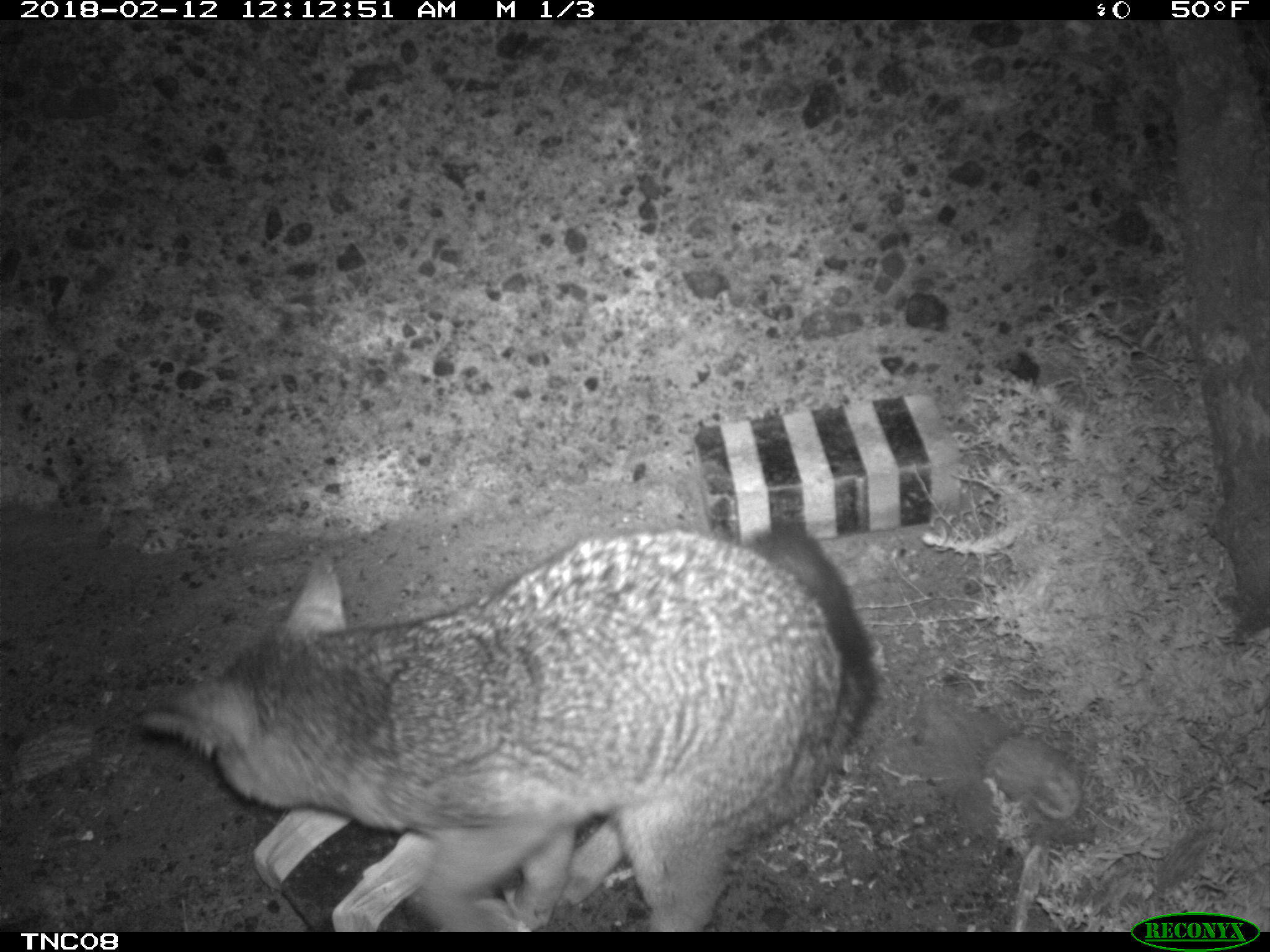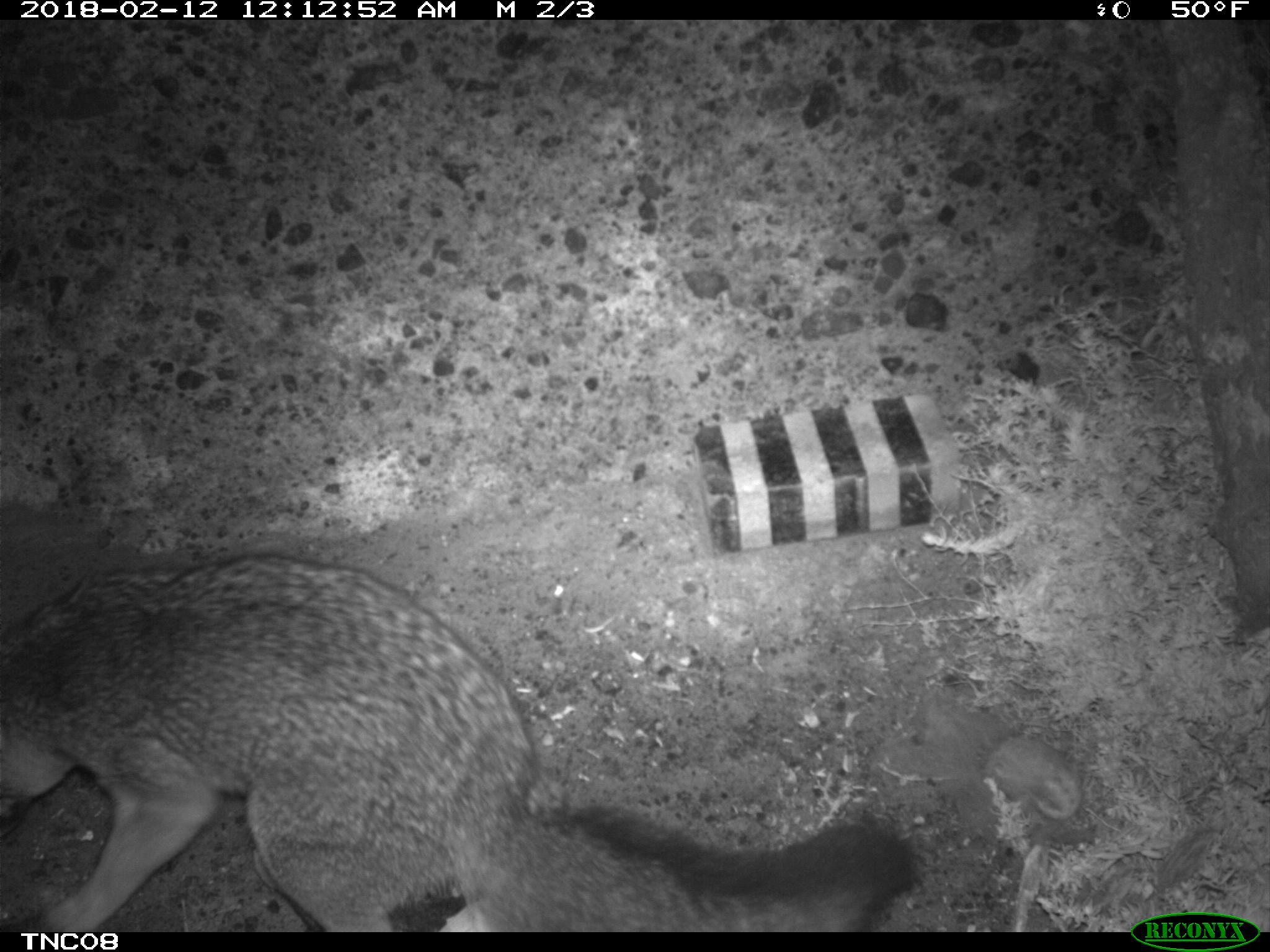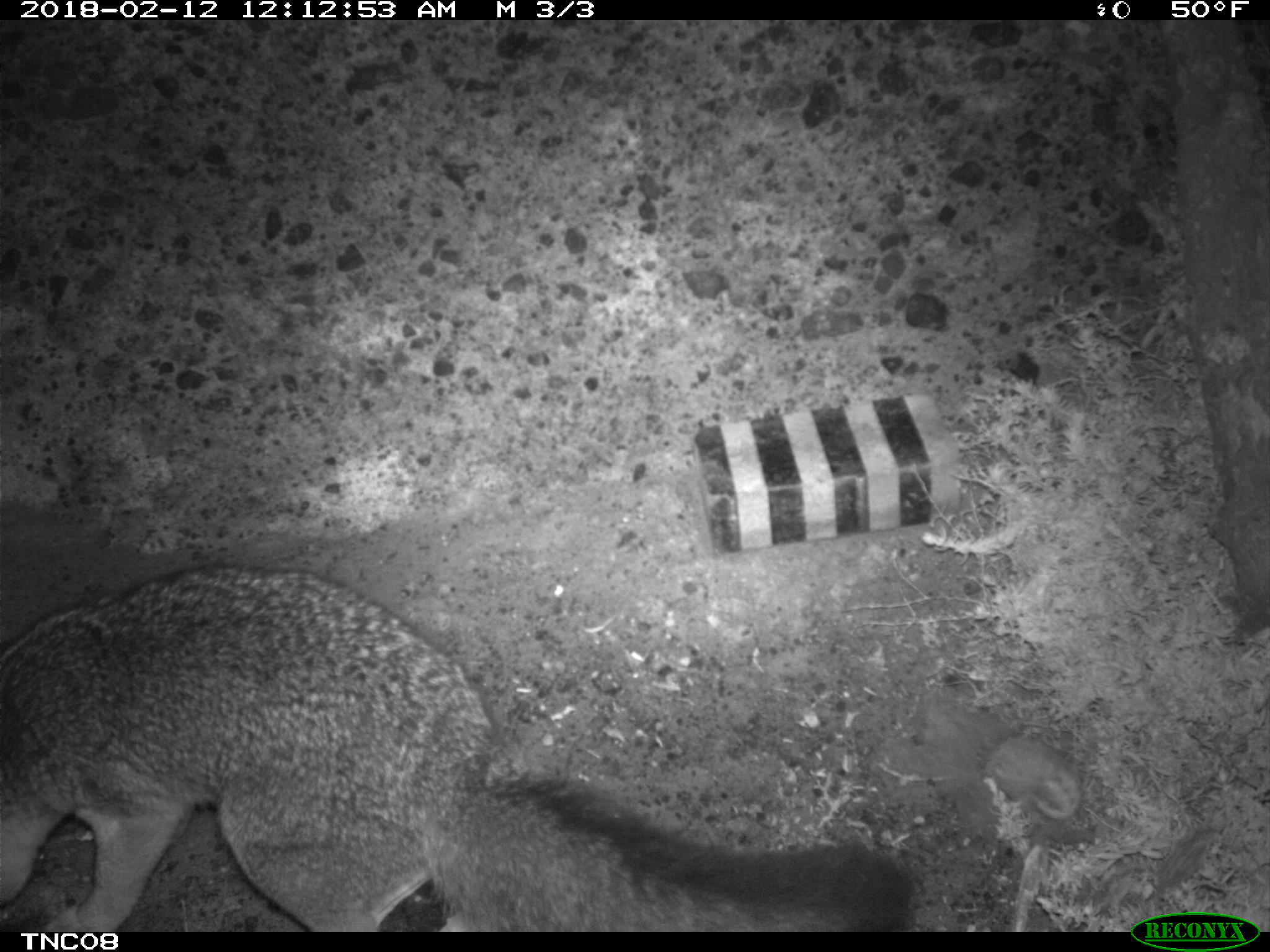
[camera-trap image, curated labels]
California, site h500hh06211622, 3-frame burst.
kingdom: Animalia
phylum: Chordata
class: Mammalia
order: Carnivora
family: Canidae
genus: Urocyon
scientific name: Urocyon littoralis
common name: island fox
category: fox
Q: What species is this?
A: Fox (island fox) (Urocyon littoralis).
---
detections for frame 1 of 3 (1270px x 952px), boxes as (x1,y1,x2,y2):
fox: (133,521,886,933)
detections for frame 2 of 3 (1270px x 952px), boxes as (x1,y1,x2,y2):
fox: (0,550,917,930)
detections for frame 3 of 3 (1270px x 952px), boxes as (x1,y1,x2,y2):
fox: (0,562,913,932)